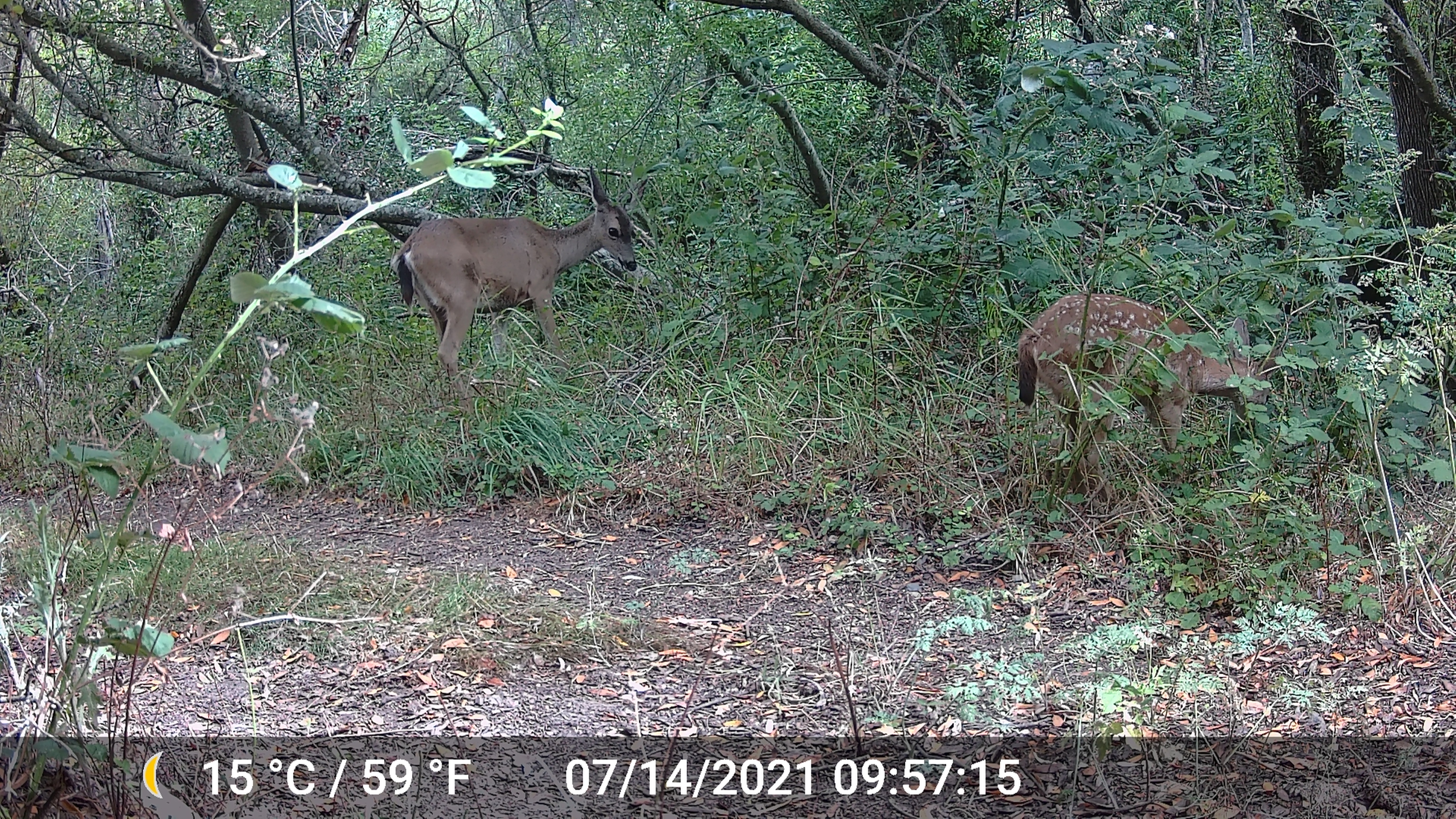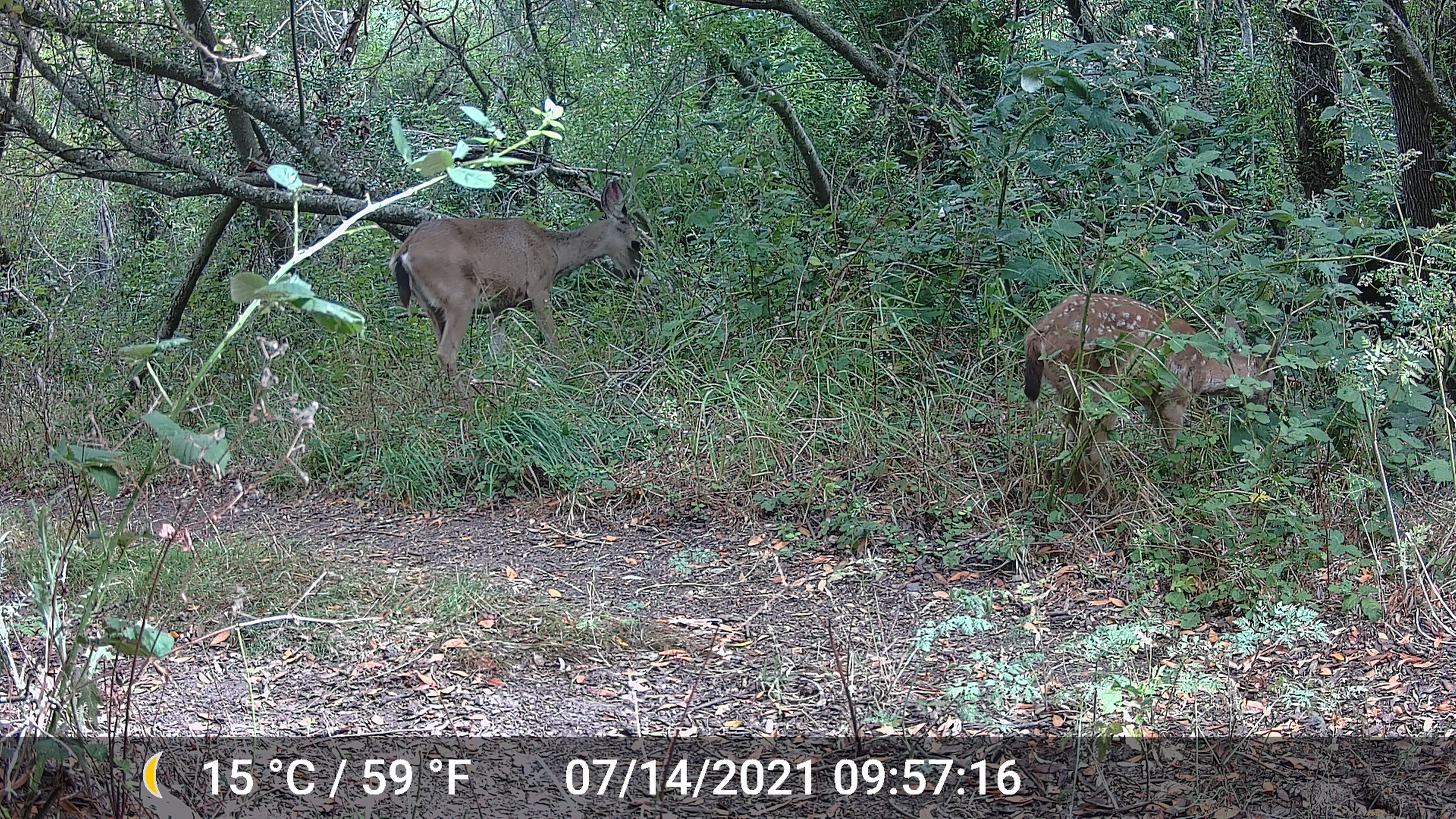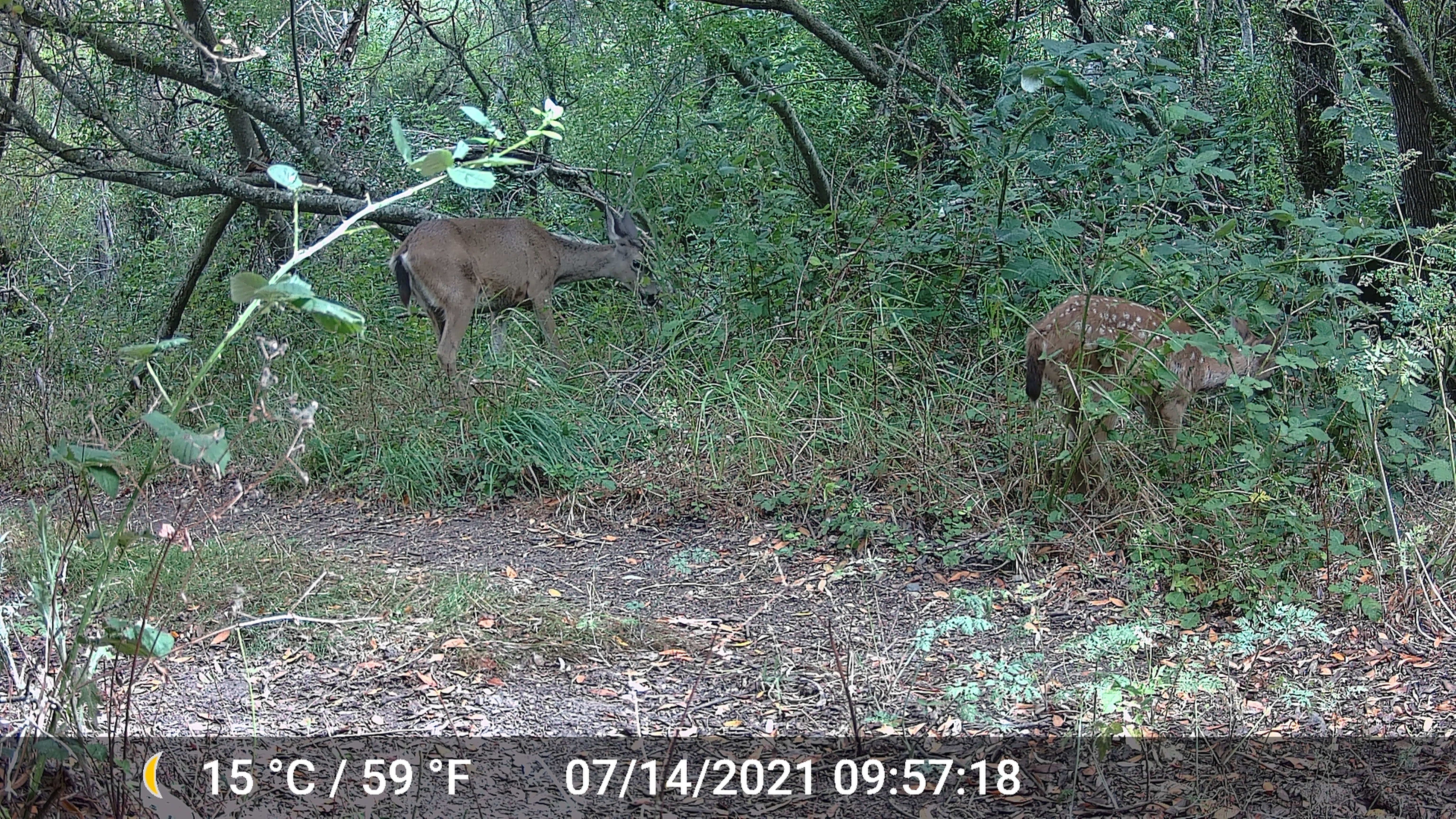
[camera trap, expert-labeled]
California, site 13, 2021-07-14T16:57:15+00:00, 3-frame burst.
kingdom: Animalia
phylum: Chordata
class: Mammalia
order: Artiodactyla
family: Cervidae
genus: Odocoileus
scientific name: Odocoileus hemionus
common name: mule deer